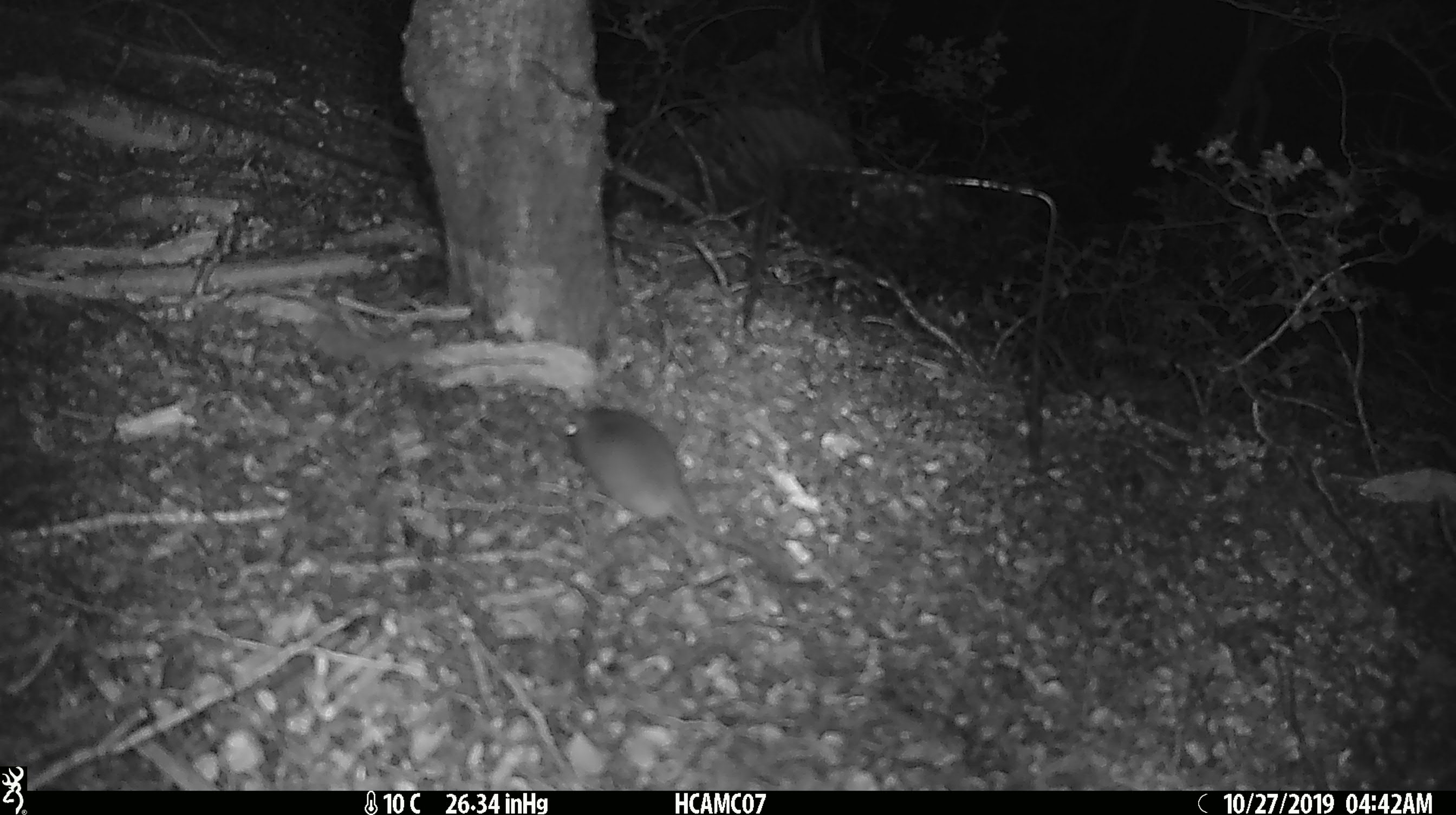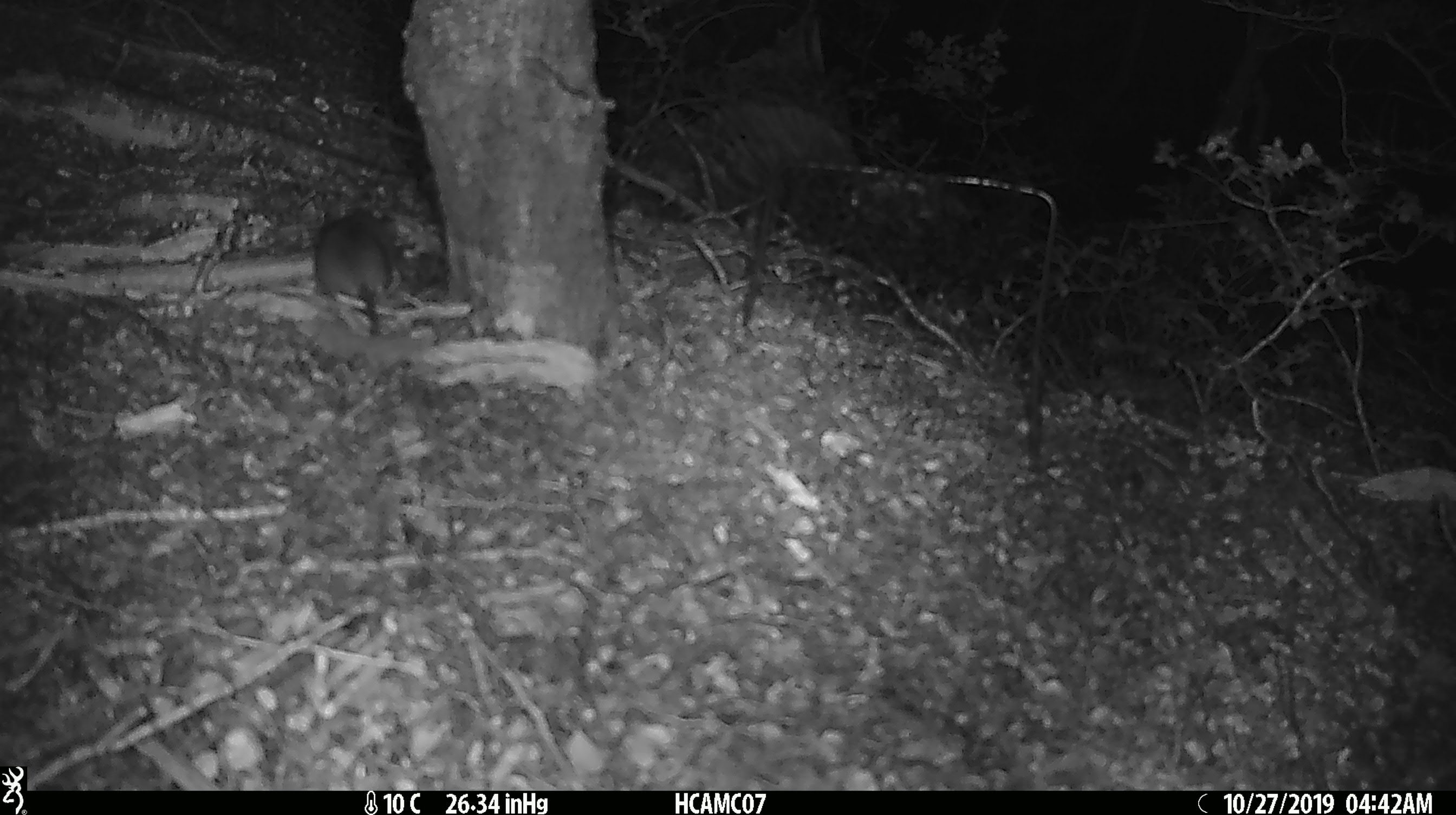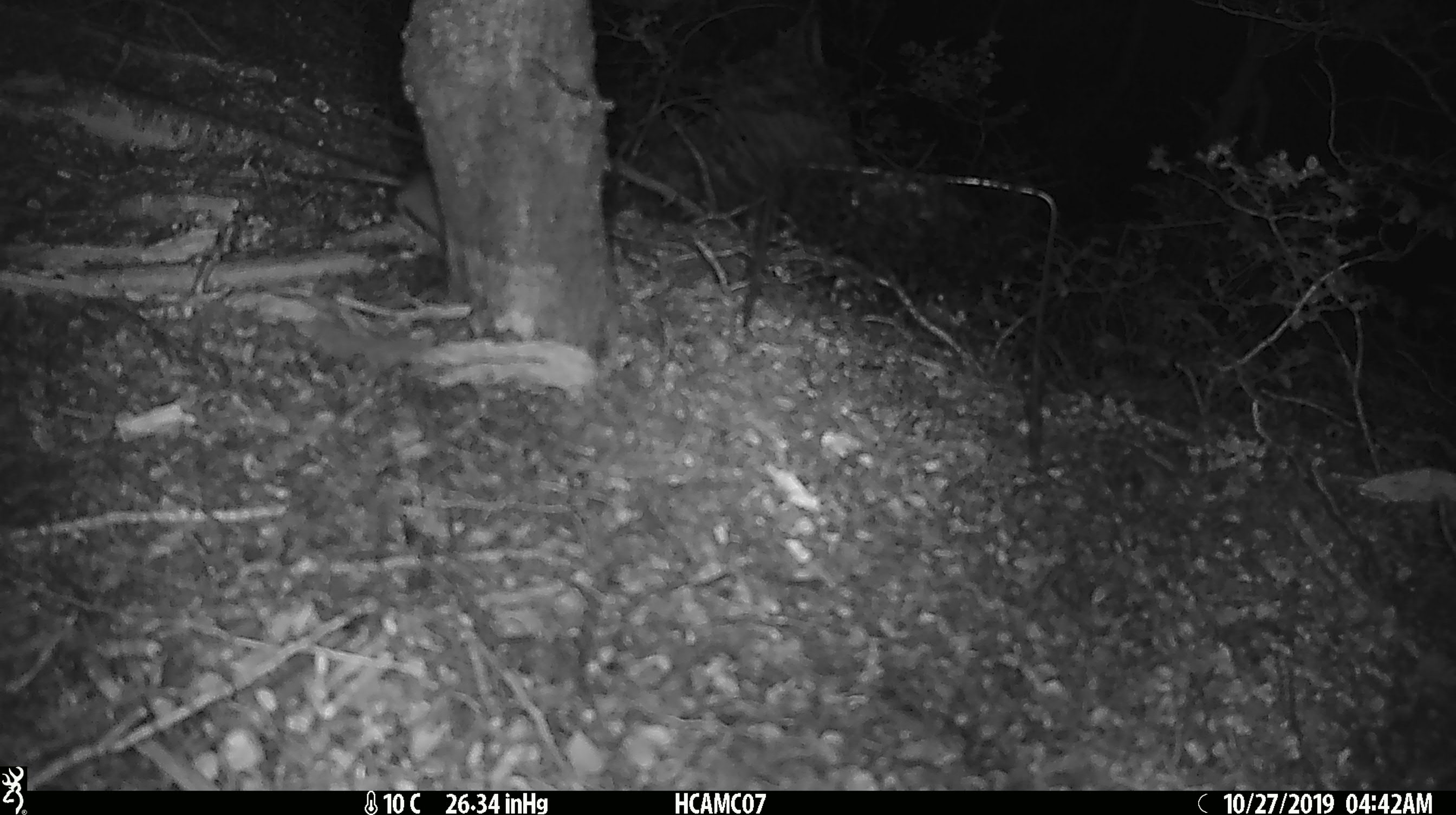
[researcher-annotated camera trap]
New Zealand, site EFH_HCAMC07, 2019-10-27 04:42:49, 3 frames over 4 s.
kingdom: Animalia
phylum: Chordata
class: Mammalia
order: Rodentia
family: Muridae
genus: Mus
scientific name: Mus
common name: mouse